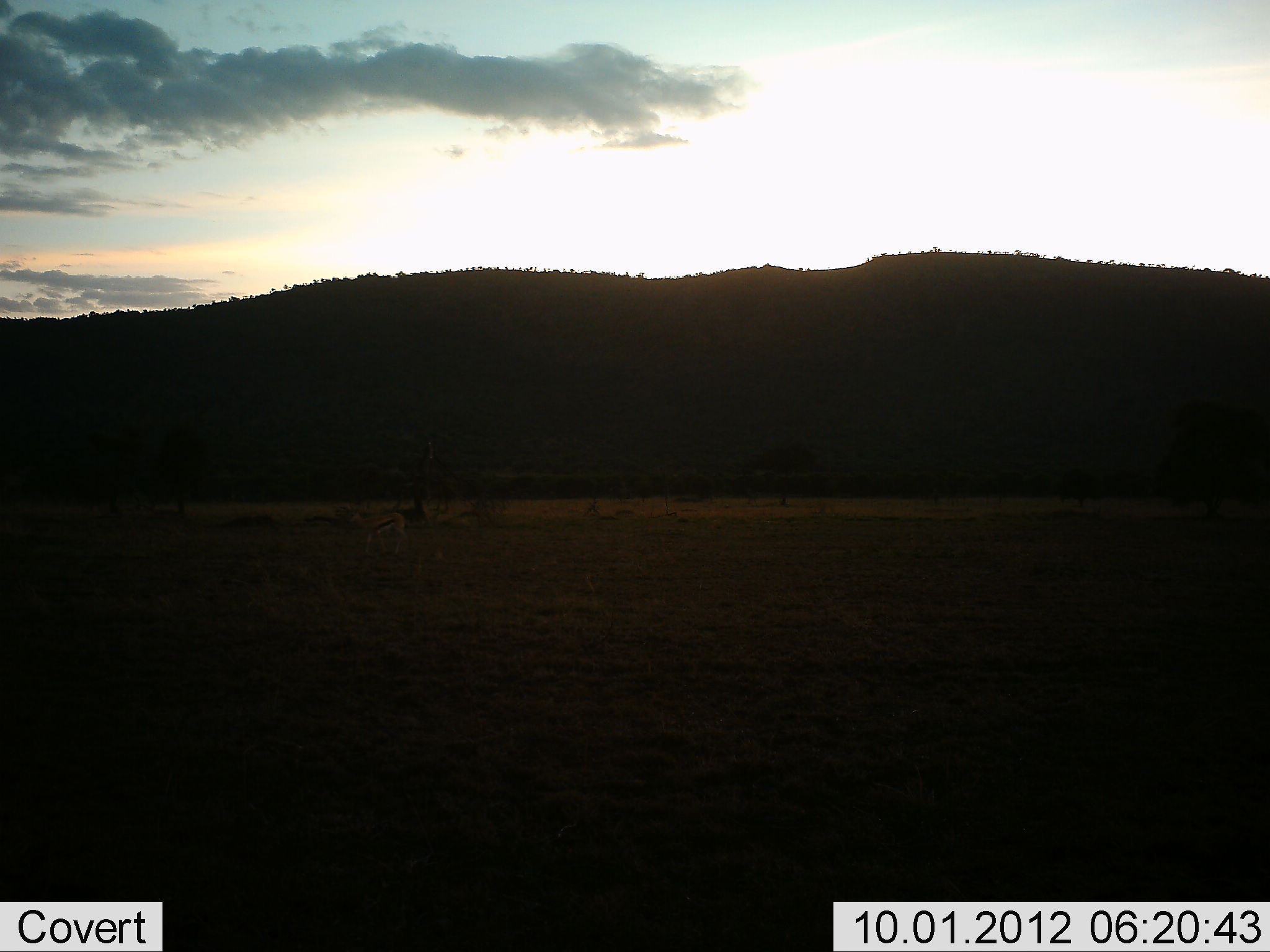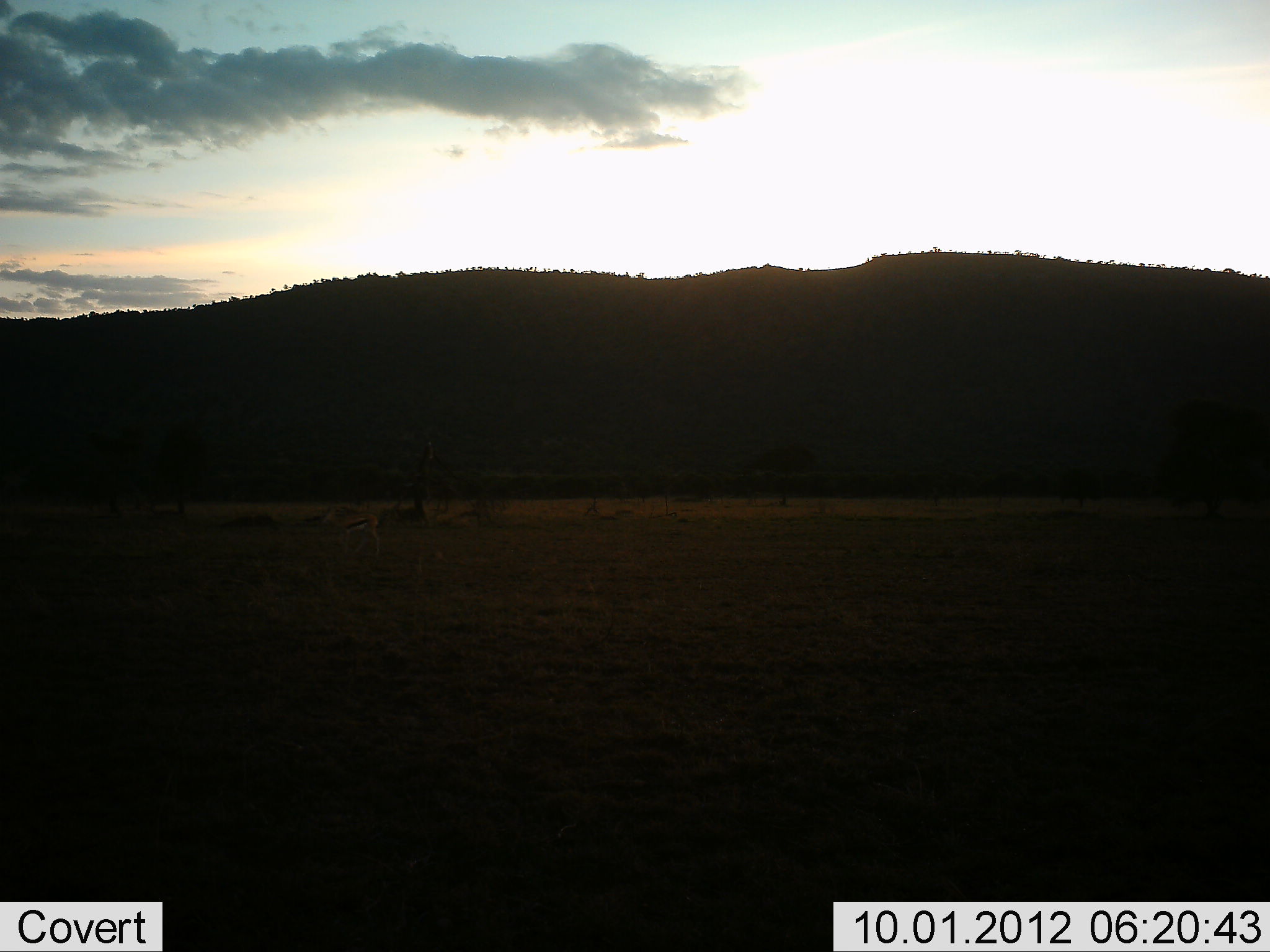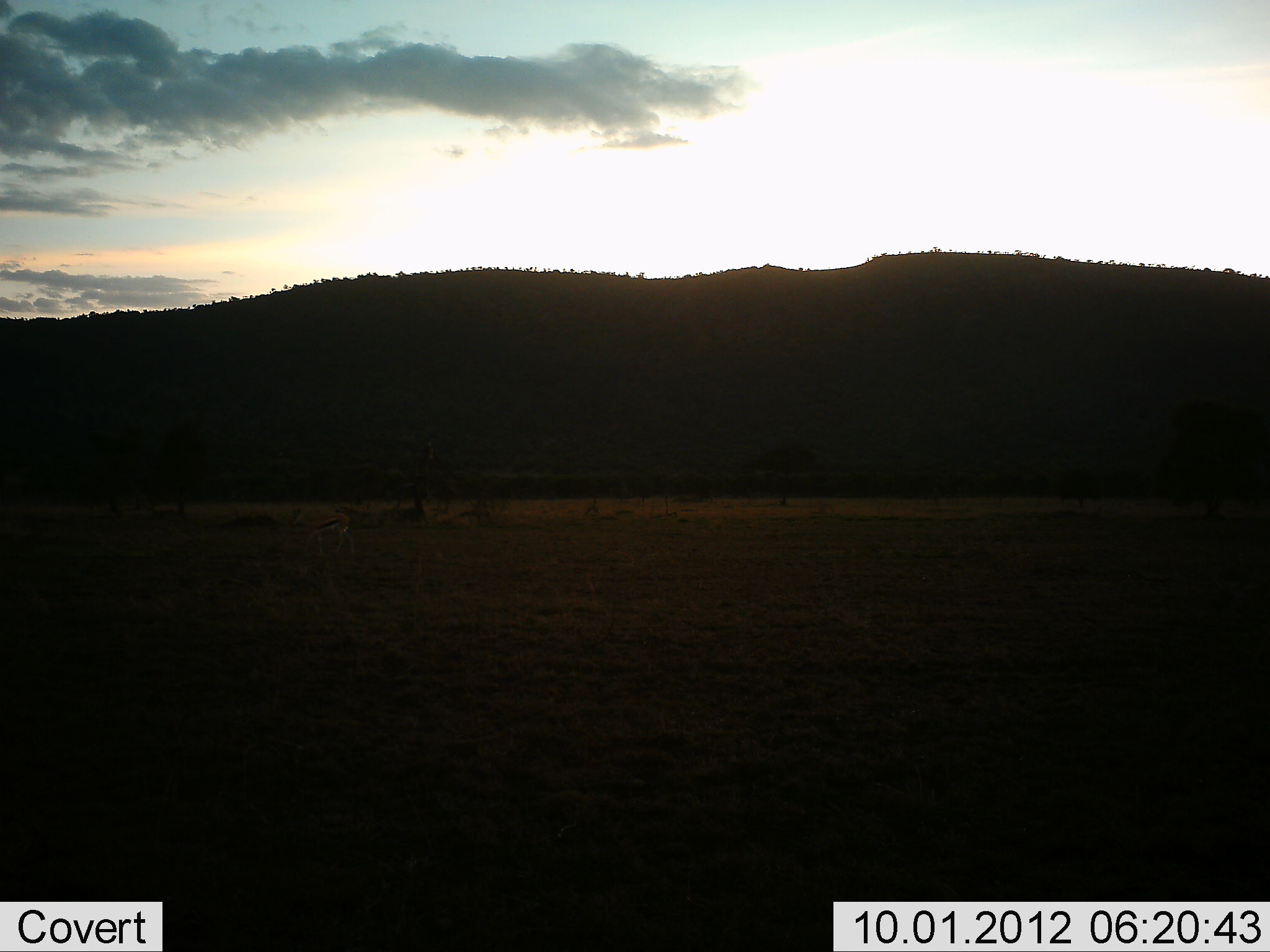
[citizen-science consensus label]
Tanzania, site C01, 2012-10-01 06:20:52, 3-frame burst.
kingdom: Animalia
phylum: Chordata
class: Mammalia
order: Artiodactyla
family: Bovidae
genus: Eudorcas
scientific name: Eudorcas thomsonii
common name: thomson's gazelle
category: gazellethomsons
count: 1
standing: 20%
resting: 0%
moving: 90%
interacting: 0%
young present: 0%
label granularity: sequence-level